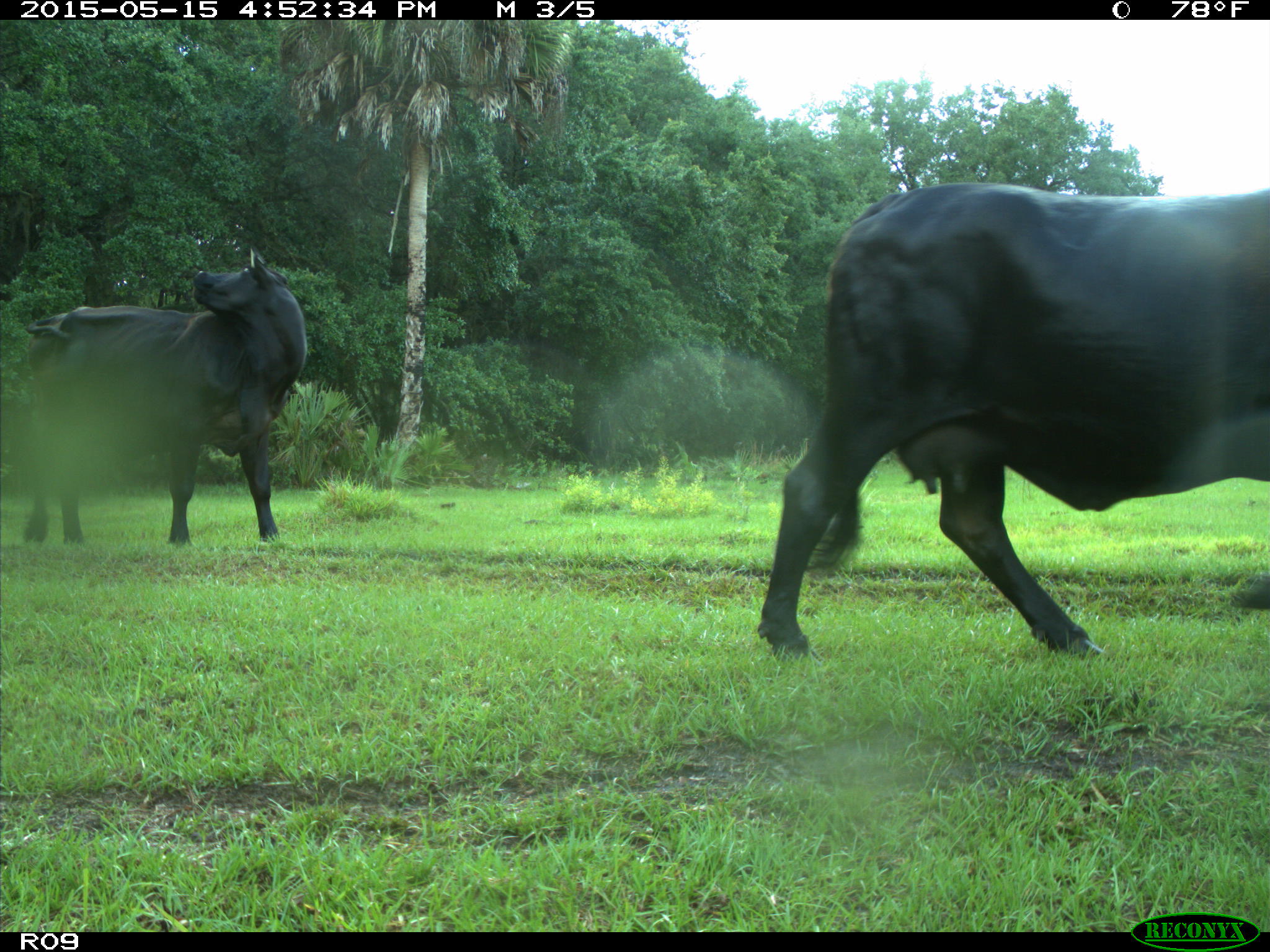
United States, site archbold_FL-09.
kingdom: Animalia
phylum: Chordata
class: Mammalia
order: Artiodactyla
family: Bovidae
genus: Bos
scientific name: Bos taurus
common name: domestic cow